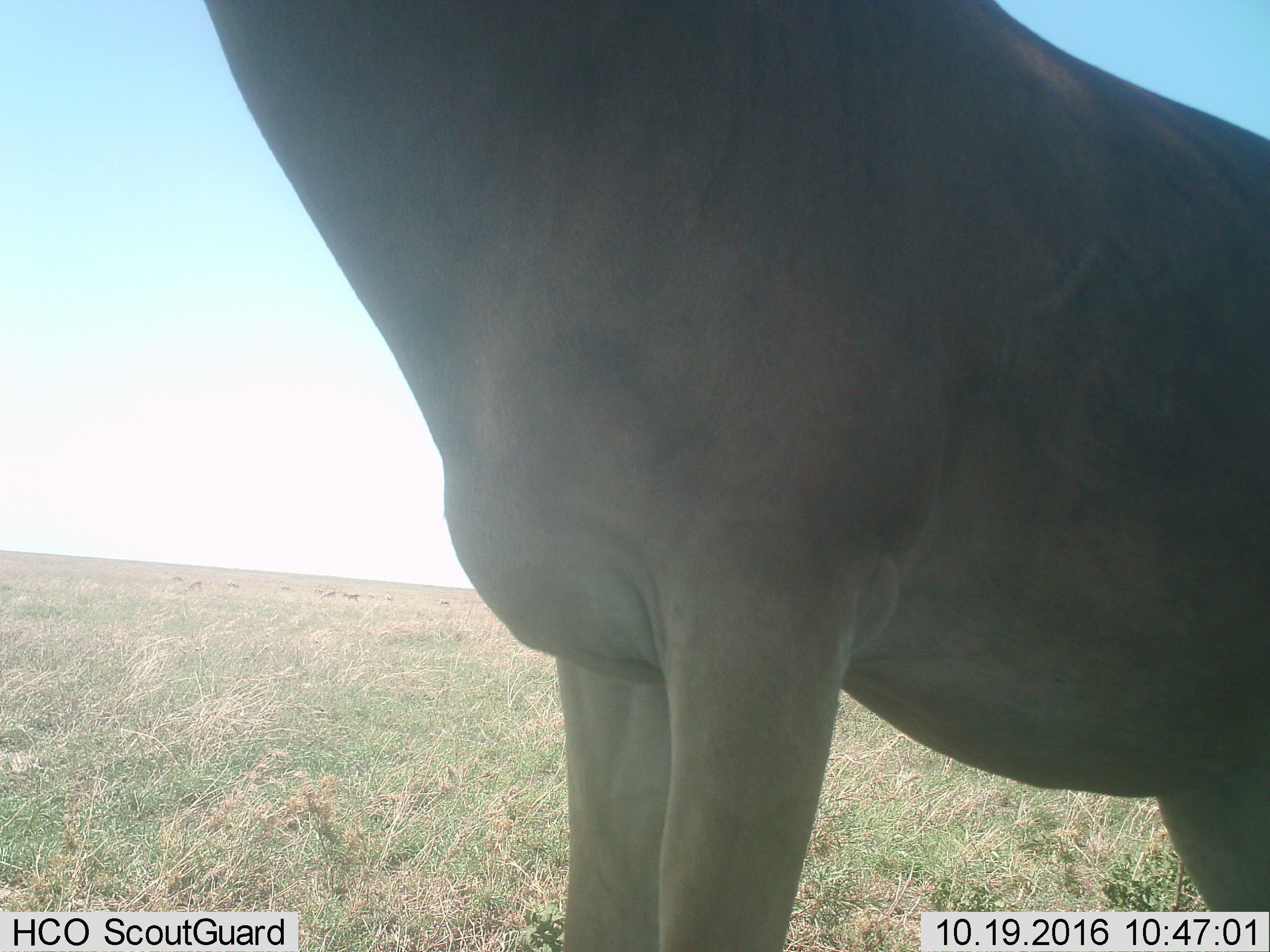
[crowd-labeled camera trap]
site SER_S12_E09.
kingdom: Animalia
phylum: Chordata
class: Mammalia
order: Artiodactyla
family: Bovidae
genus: Alcelaphus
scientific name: Alcelaphus buselaphus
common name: hartebeest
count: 1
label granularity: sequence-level